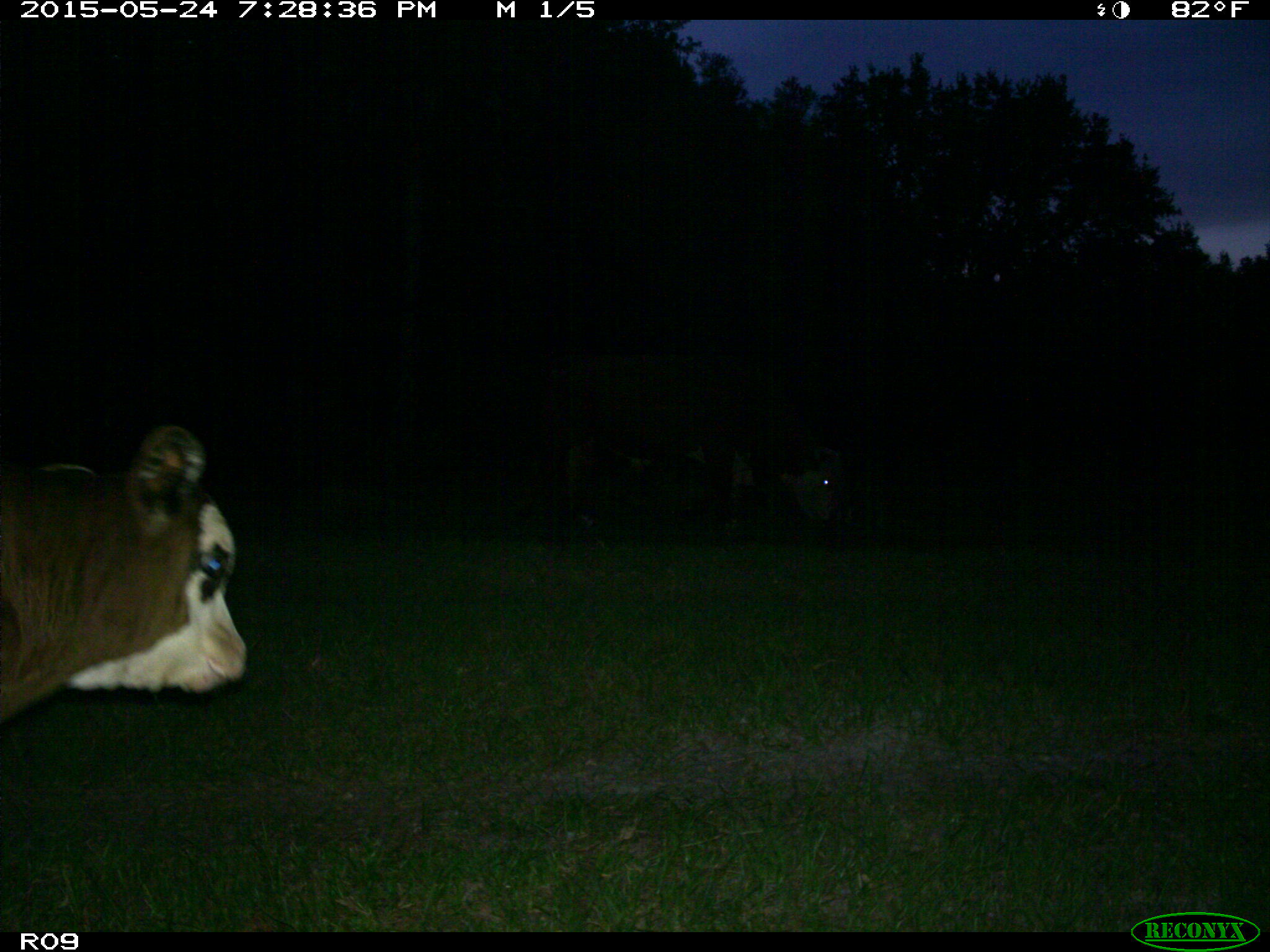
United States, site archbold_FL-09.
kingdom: Animalia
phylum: Chordata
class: Mammalia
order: Artiodactyla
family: Bovidae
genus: Bos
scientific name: Bos taurus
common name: domestic cow